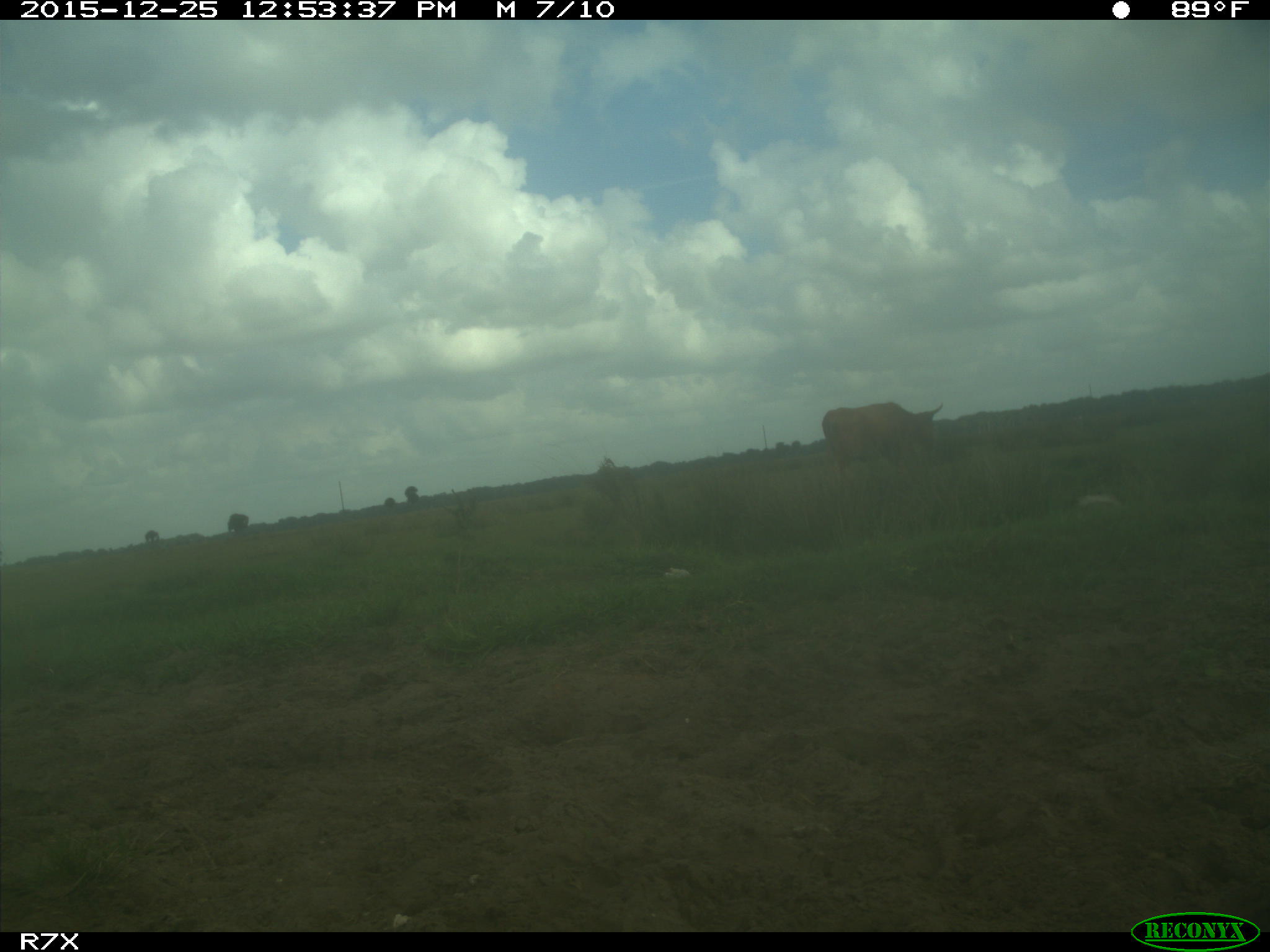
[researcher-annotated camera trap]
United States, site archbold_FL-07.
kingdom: Animalia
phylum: Chordata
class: Mammalia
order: Artiodactyla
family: Bovidae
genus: Bos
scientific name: Bos taurus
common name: domestic cow